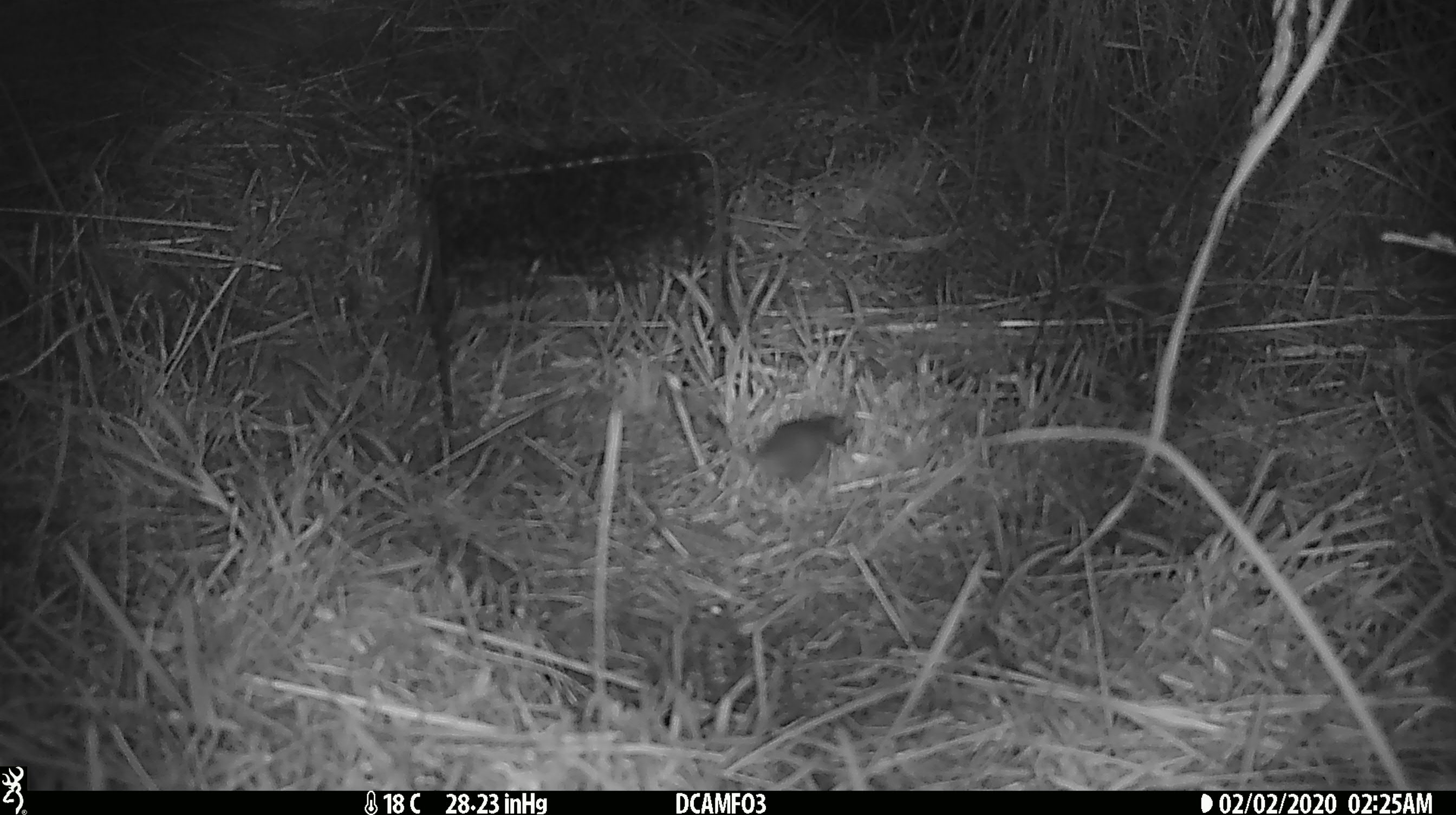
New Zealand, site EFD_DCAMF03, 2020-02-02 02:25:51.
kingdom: Animalia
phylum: Chordata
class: Mammalia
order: Rodentia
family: Muridae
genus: Mus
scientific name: Mus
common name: mouse